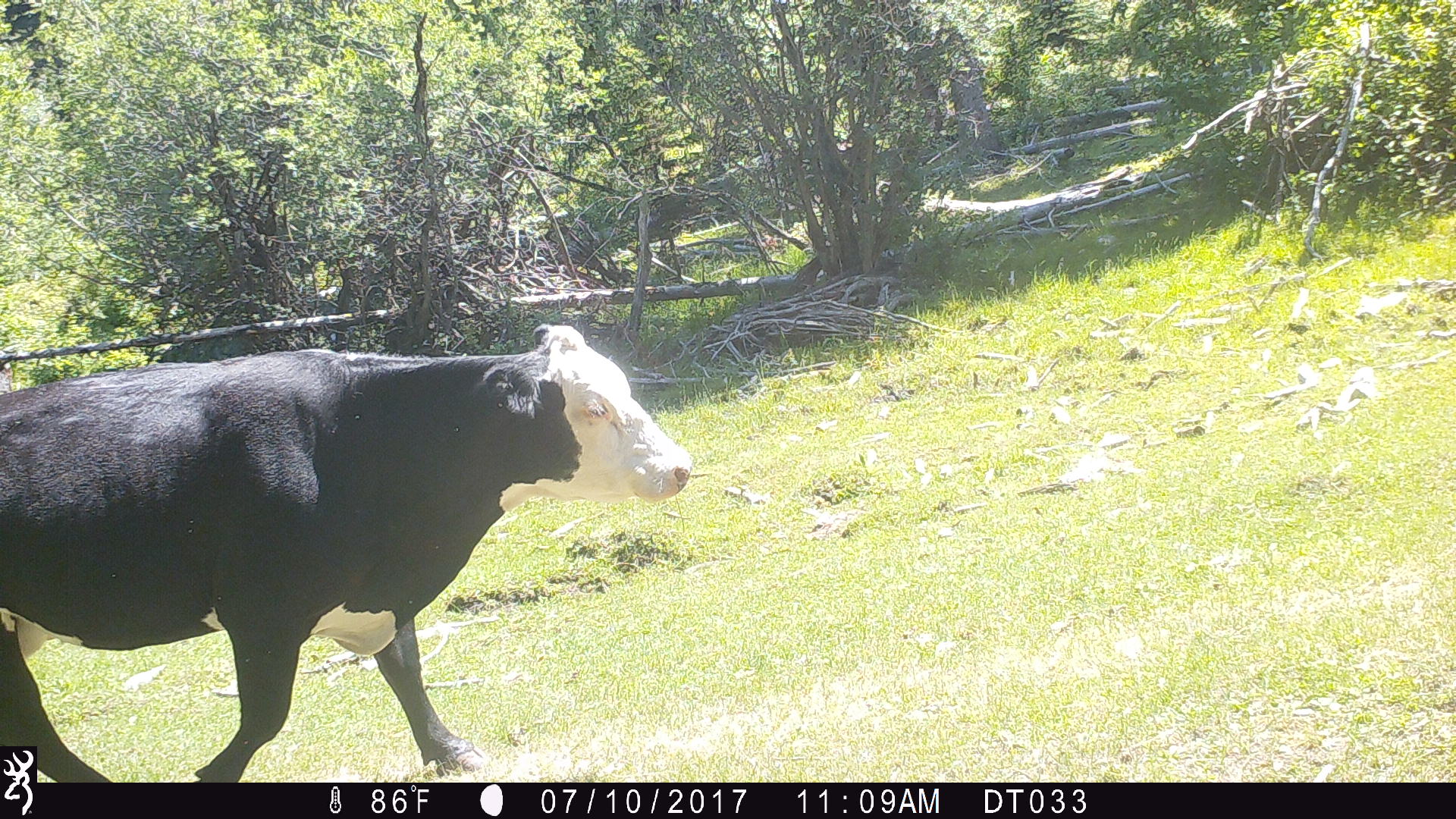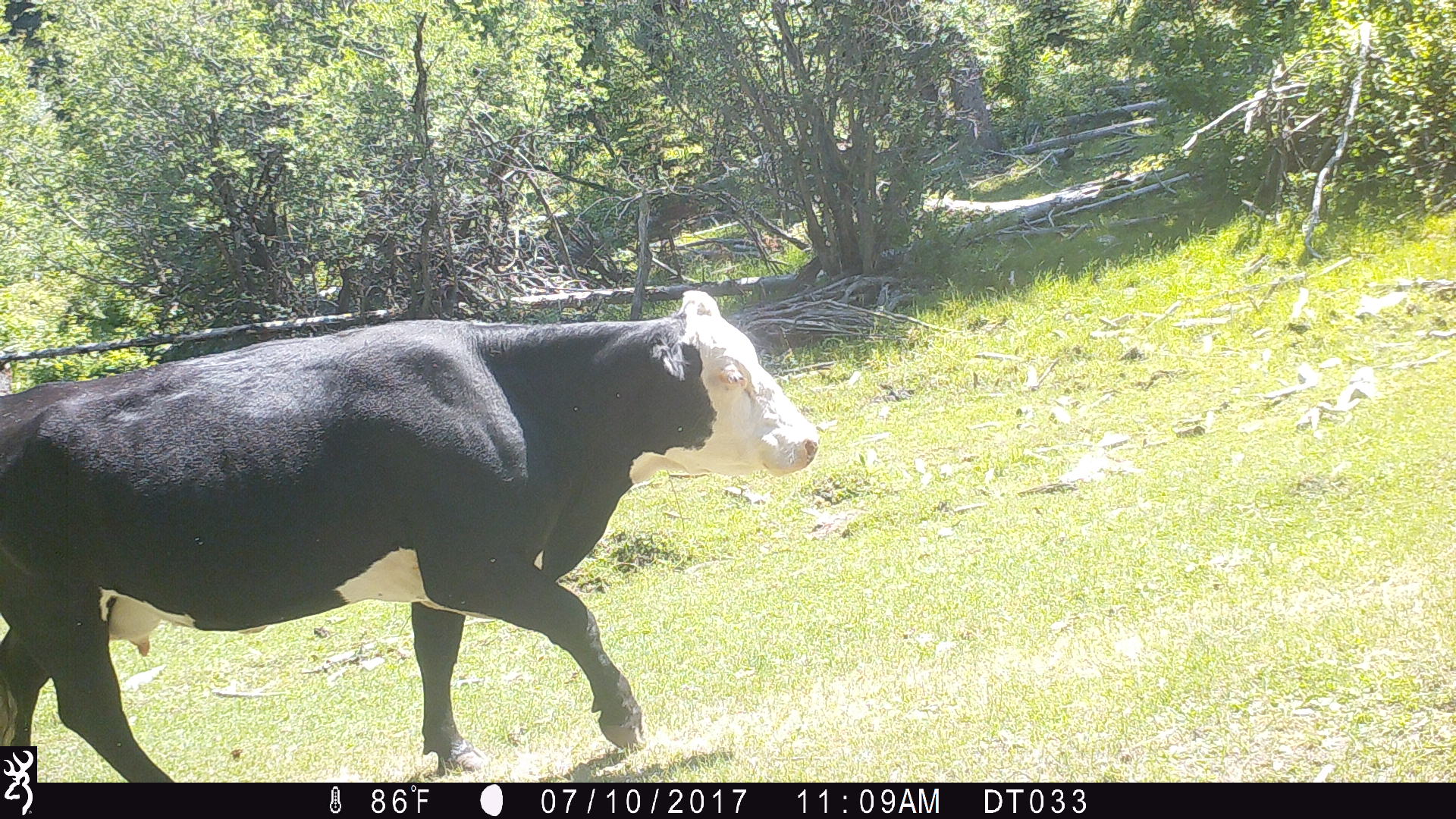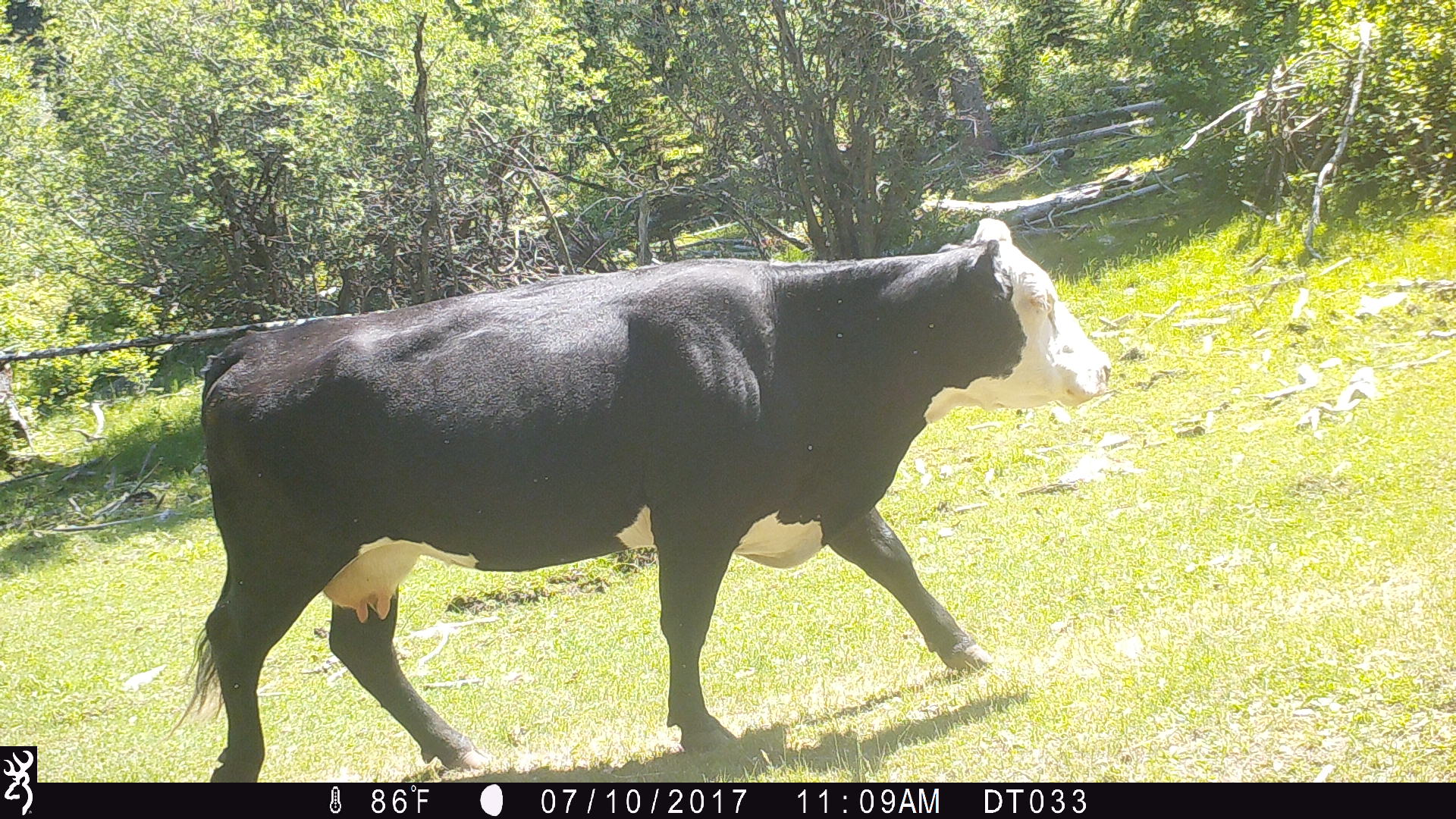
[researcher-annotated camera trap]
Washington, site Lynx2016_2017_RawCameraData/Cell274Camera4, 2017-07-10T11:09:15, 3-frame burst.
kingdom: Animalia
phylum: Chordata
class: Mammalia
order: Artiodactyla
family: Bovidae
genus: Bos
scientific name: Bos taurus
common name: domestic cattle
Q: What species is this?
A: Domestic cattle (Bos taurus).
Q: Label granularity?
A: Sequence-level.